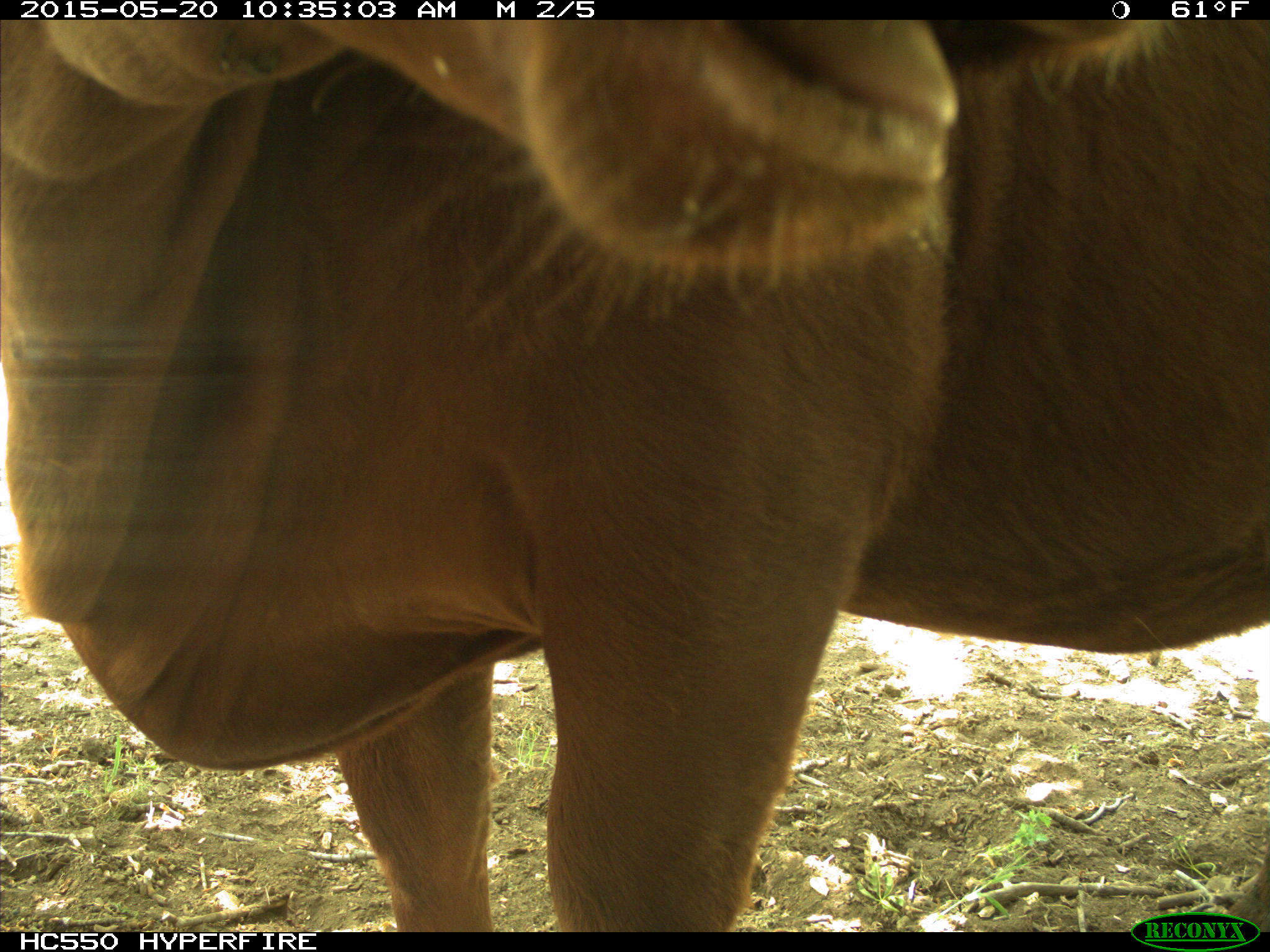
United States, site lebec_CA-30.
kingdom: Animalia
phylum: Chordata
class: Mammalia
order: Artiodactyla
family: Bovidae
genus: Bos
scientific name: Bos taurus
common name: domestic cow